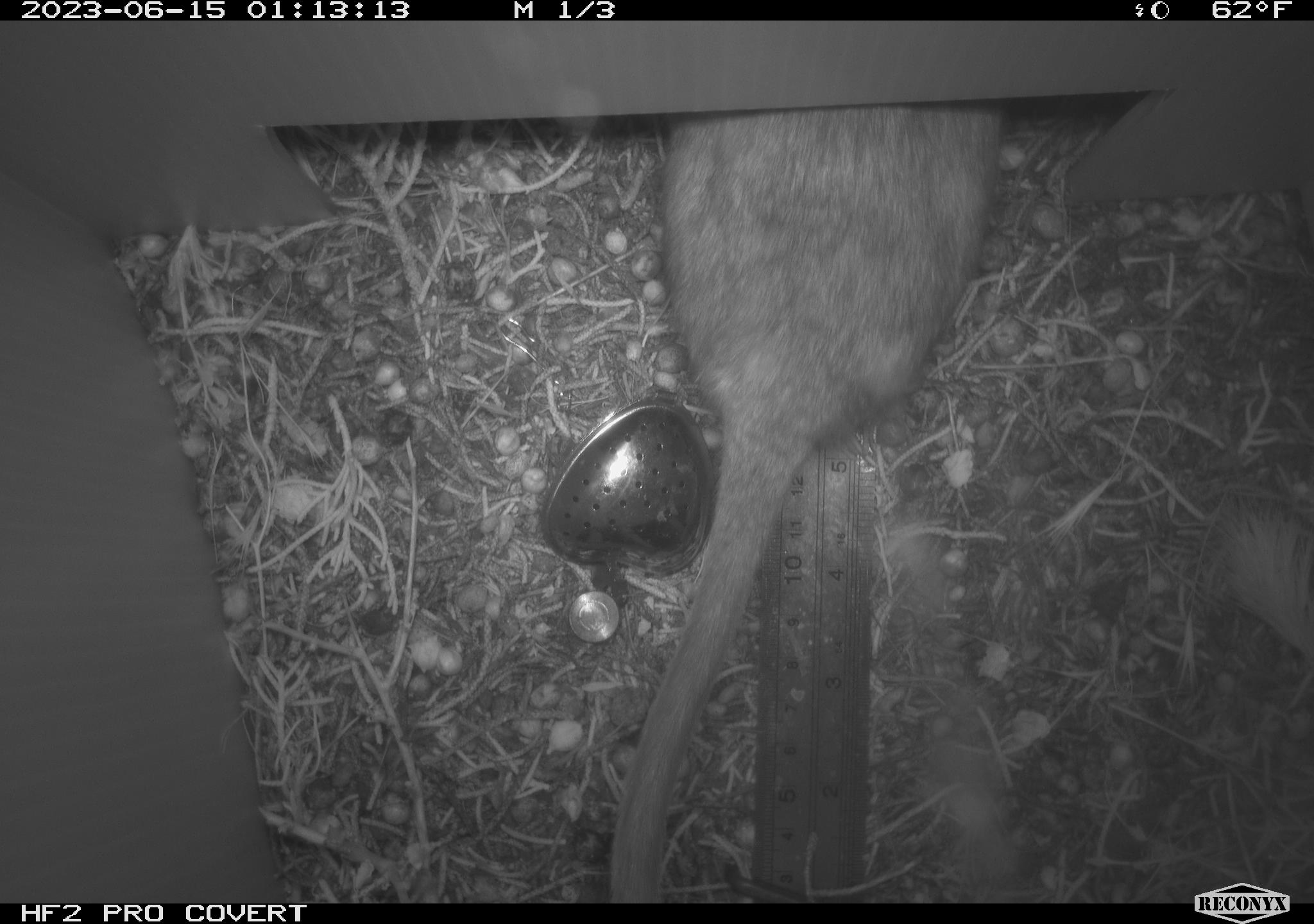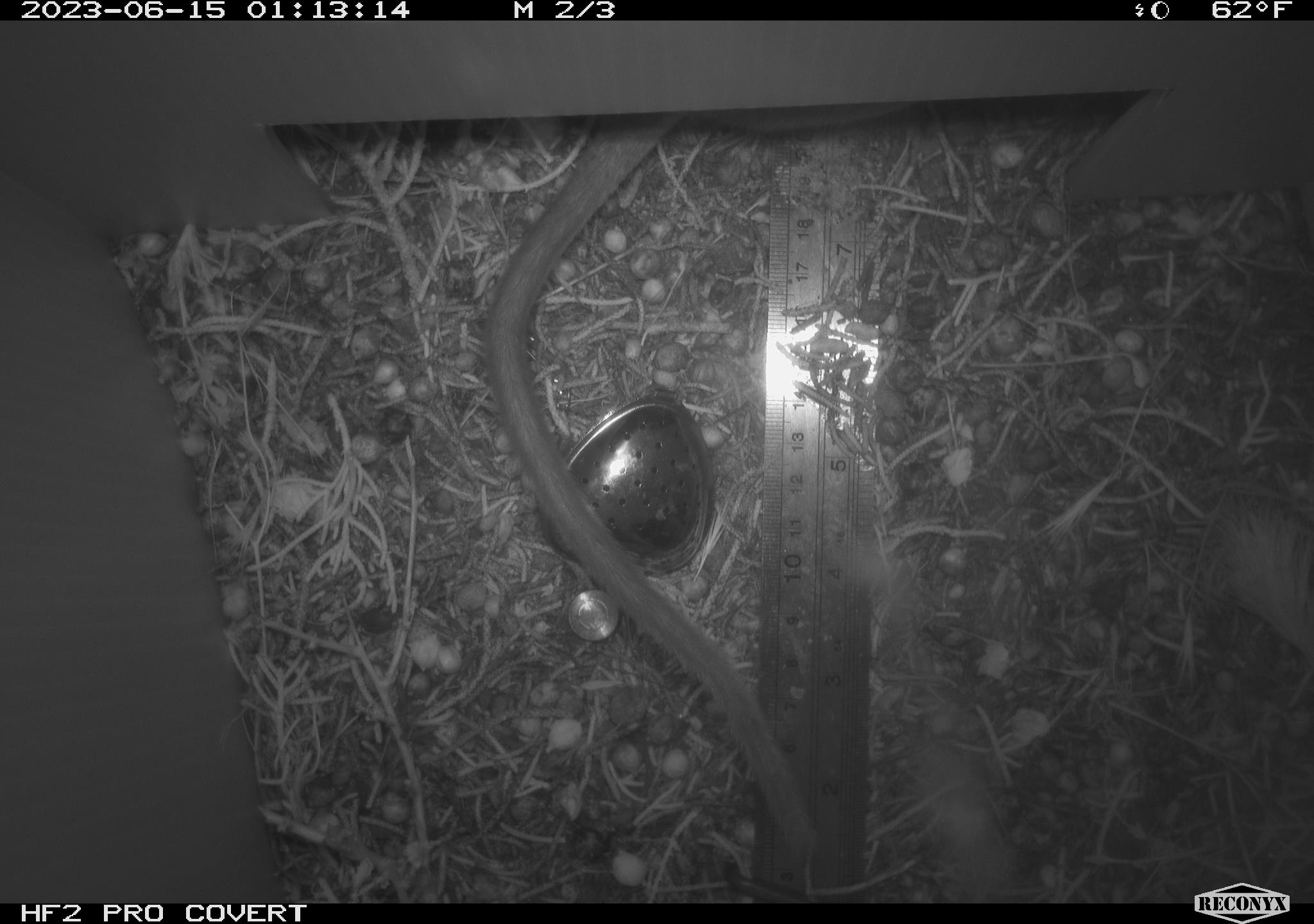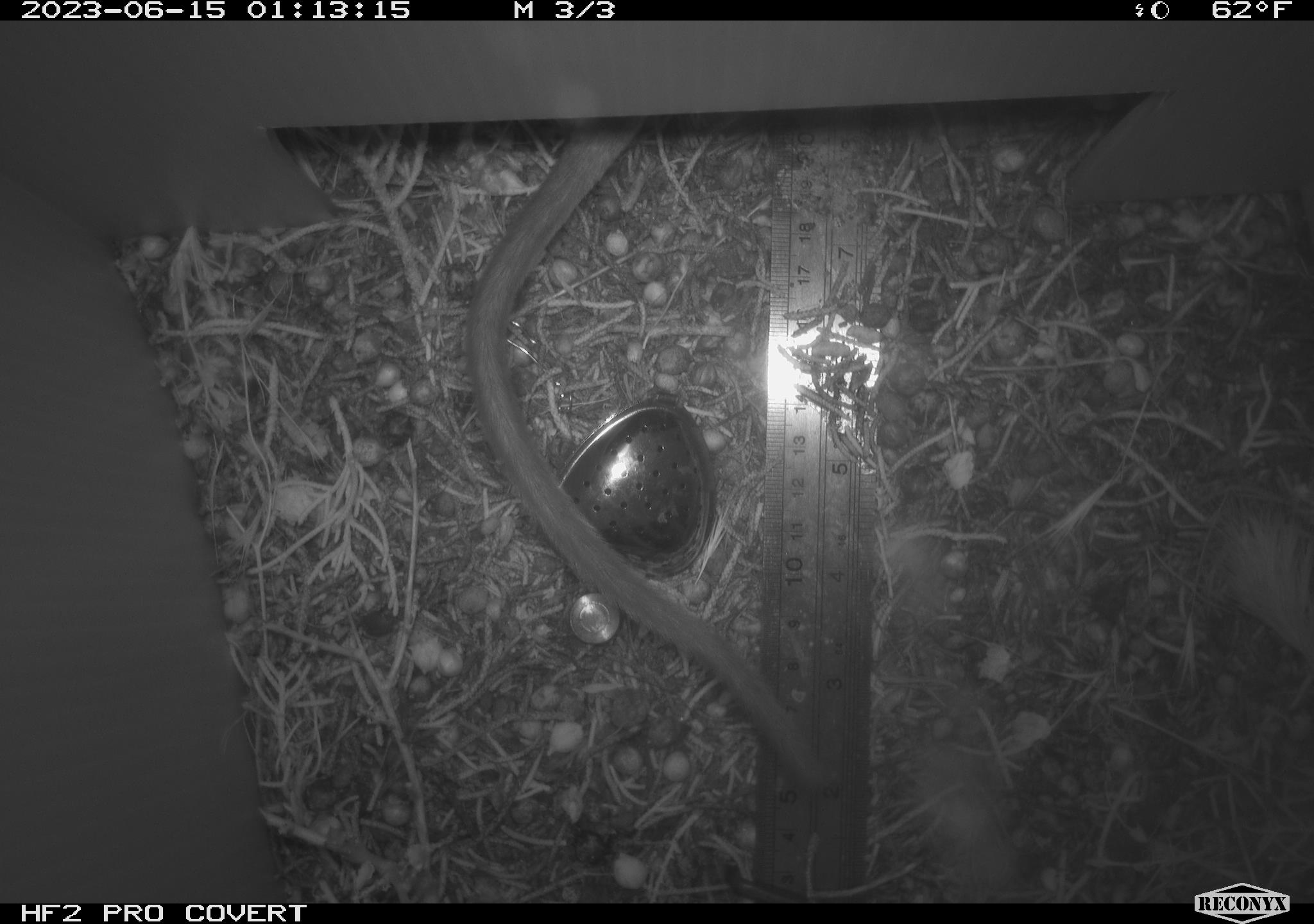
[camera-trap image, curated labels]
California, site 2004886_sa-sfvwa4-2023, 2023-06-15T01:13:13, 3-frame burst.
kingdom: Animalia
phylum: Chordata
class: Mammalia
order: Rodentia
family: Cricetidae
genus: Neotoma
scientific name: Neotoma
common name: pack rat or woodrat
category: neotoma species